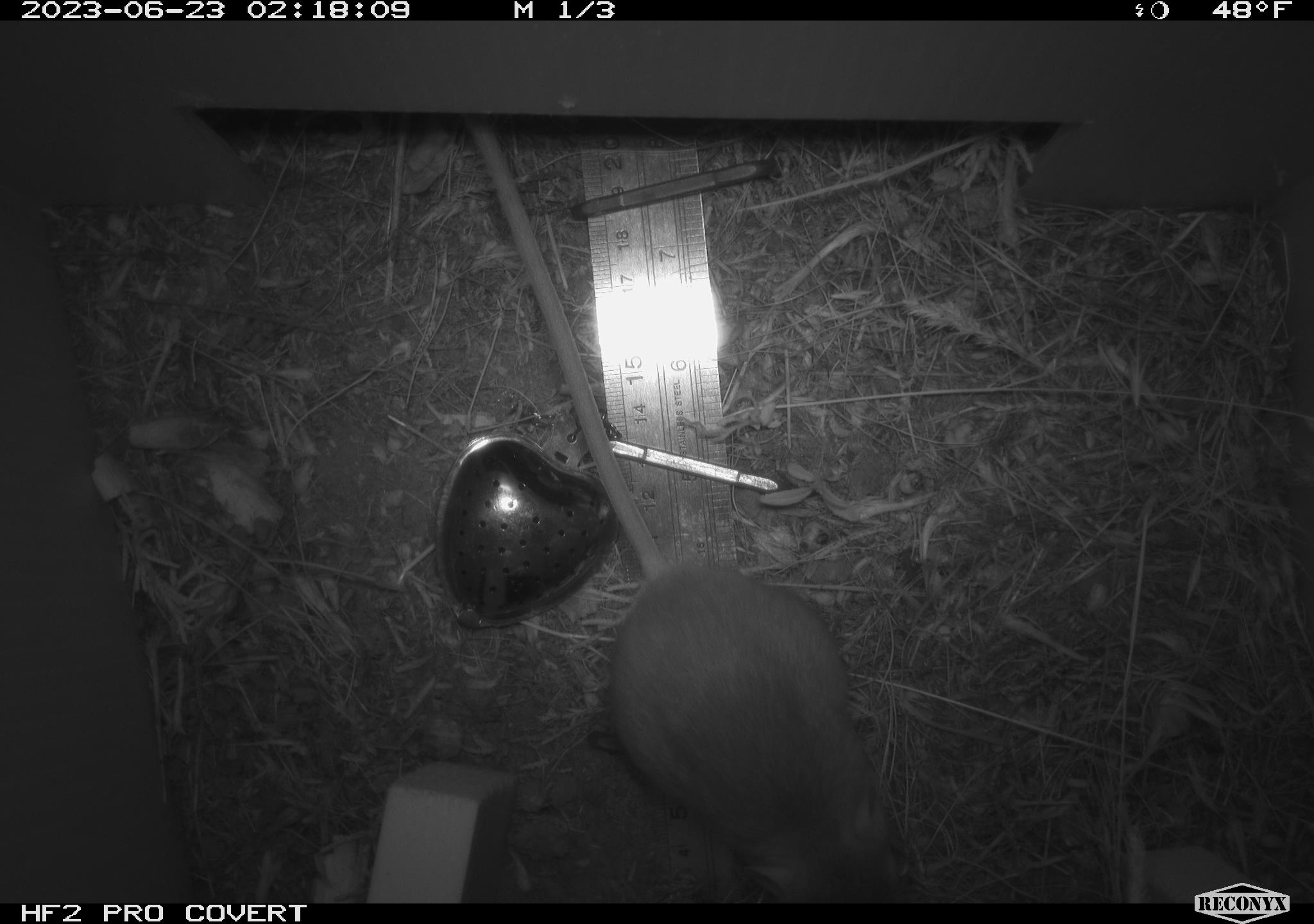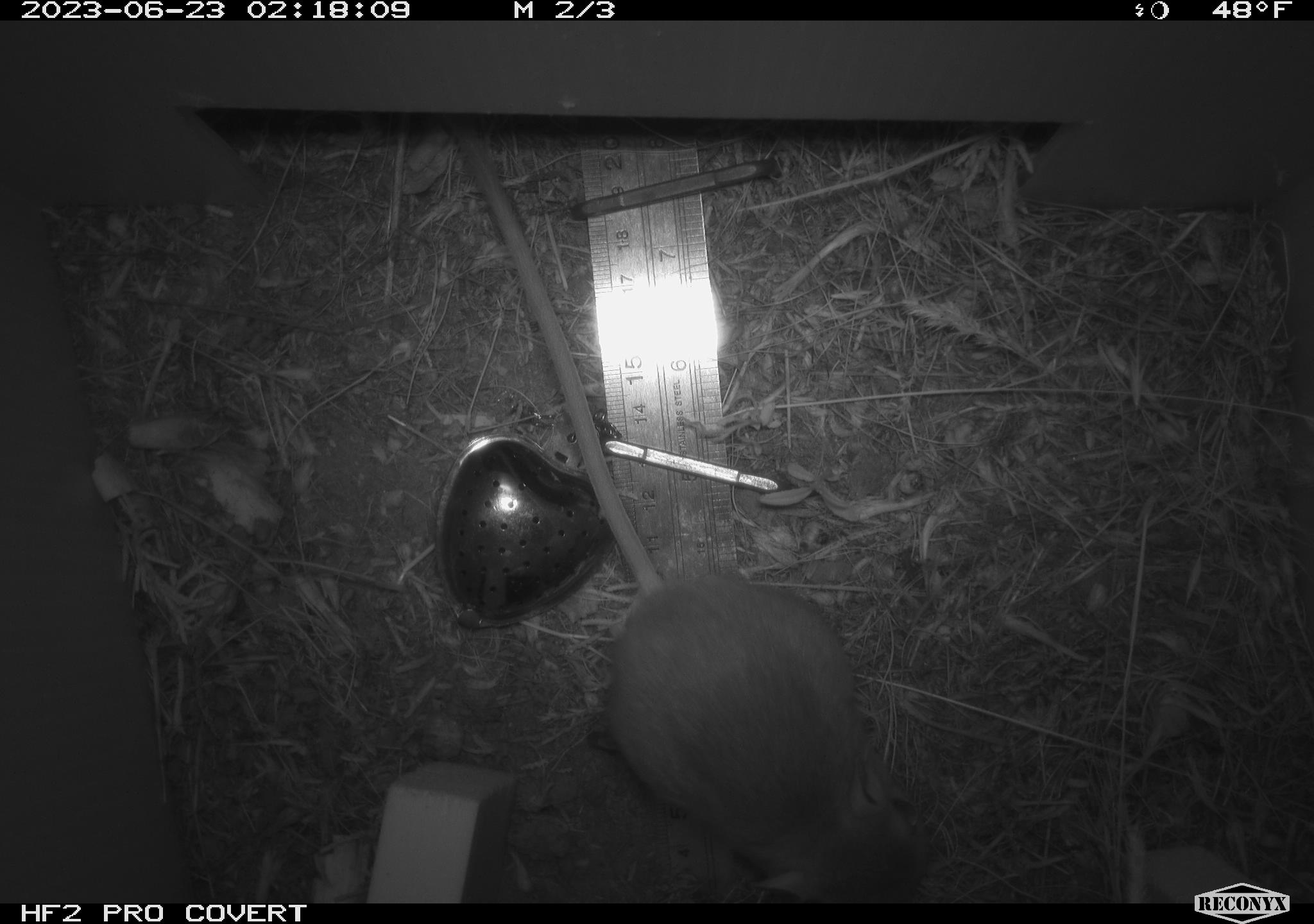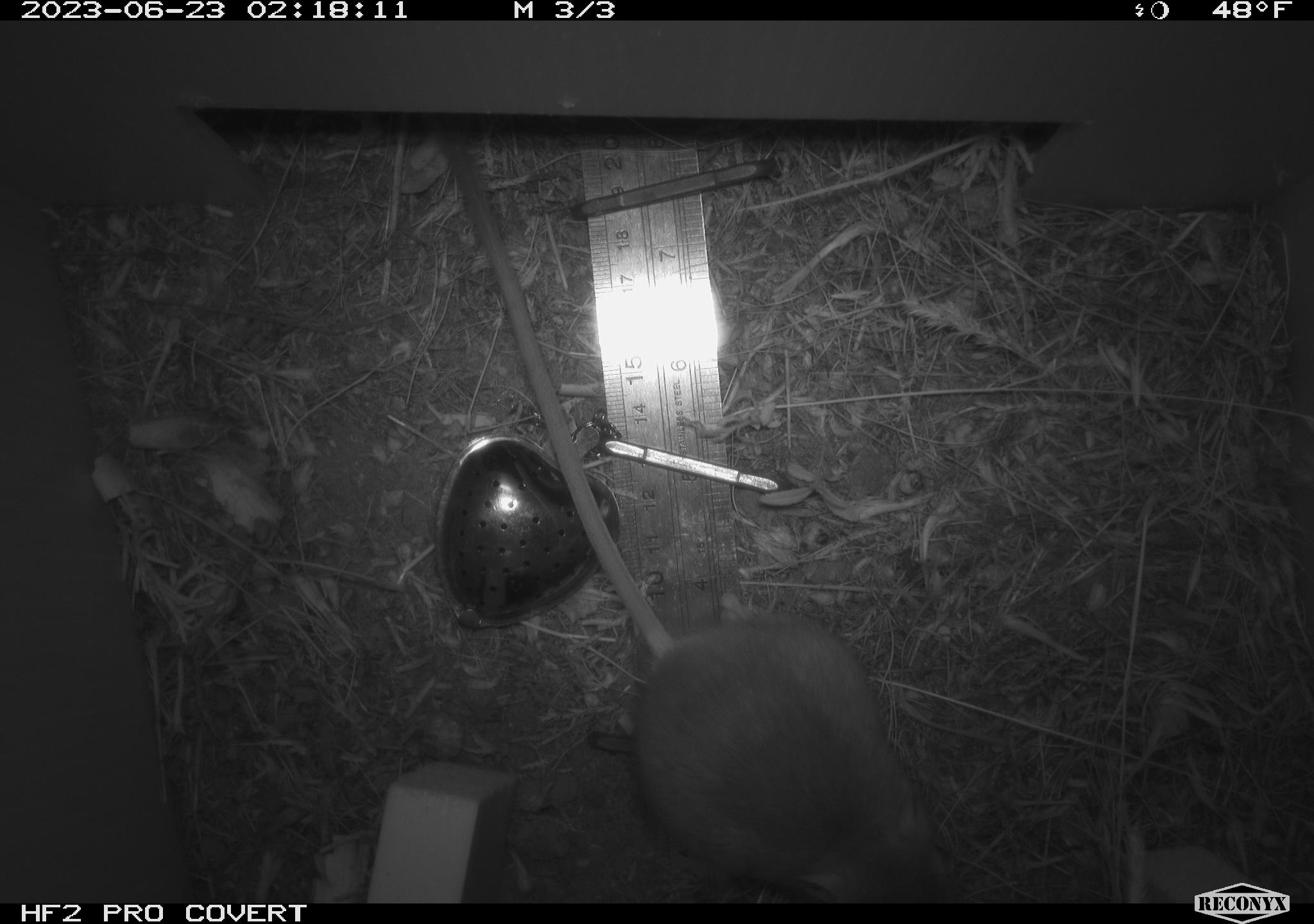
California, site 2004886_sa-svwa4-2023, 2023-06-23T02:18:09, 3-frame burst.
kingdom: Animalia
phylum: Chordata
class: Mammalia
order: Rodentia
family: Heteromyidae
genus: Dipodomys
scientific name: Dipodomys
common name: kangaroo rats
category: dipodomys species